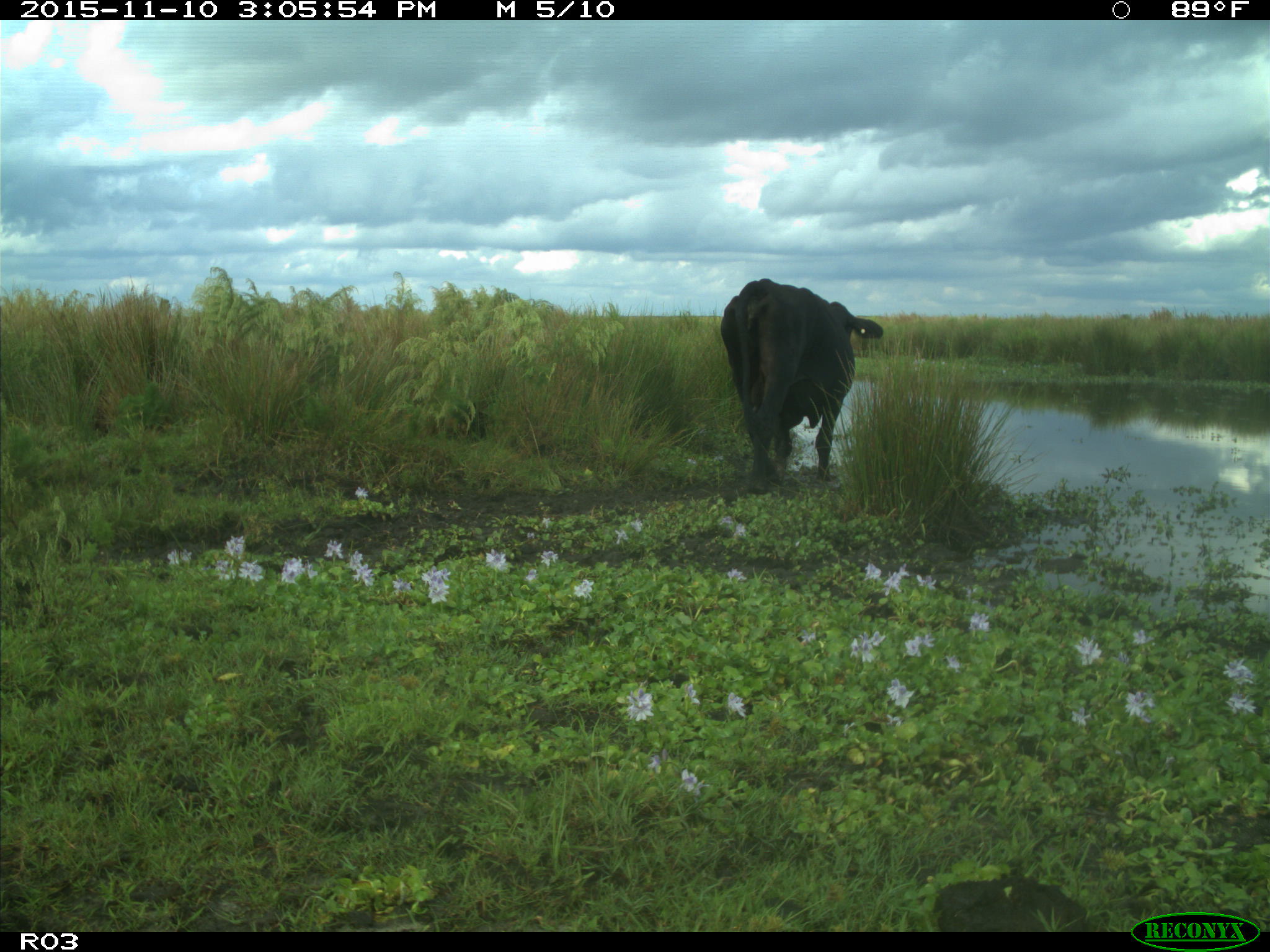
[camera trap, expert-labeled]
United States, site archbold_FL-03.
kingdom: Animalia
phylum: Chordata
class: Mammalia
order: Artiodactyla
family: Bovidae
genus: Bos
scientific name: Bos taurus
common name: domestic cow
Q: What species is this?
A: Bos taurus (domestic cow).